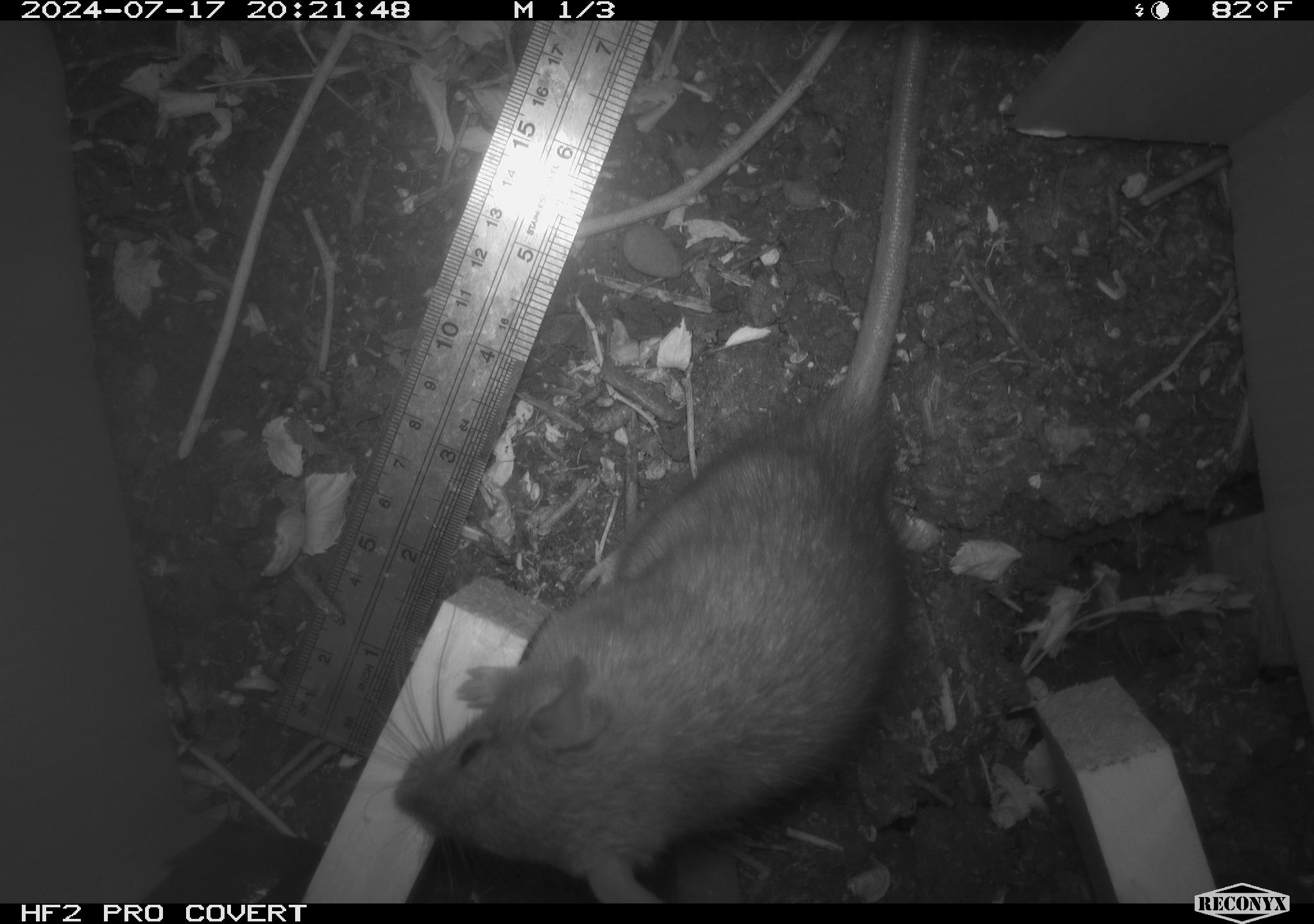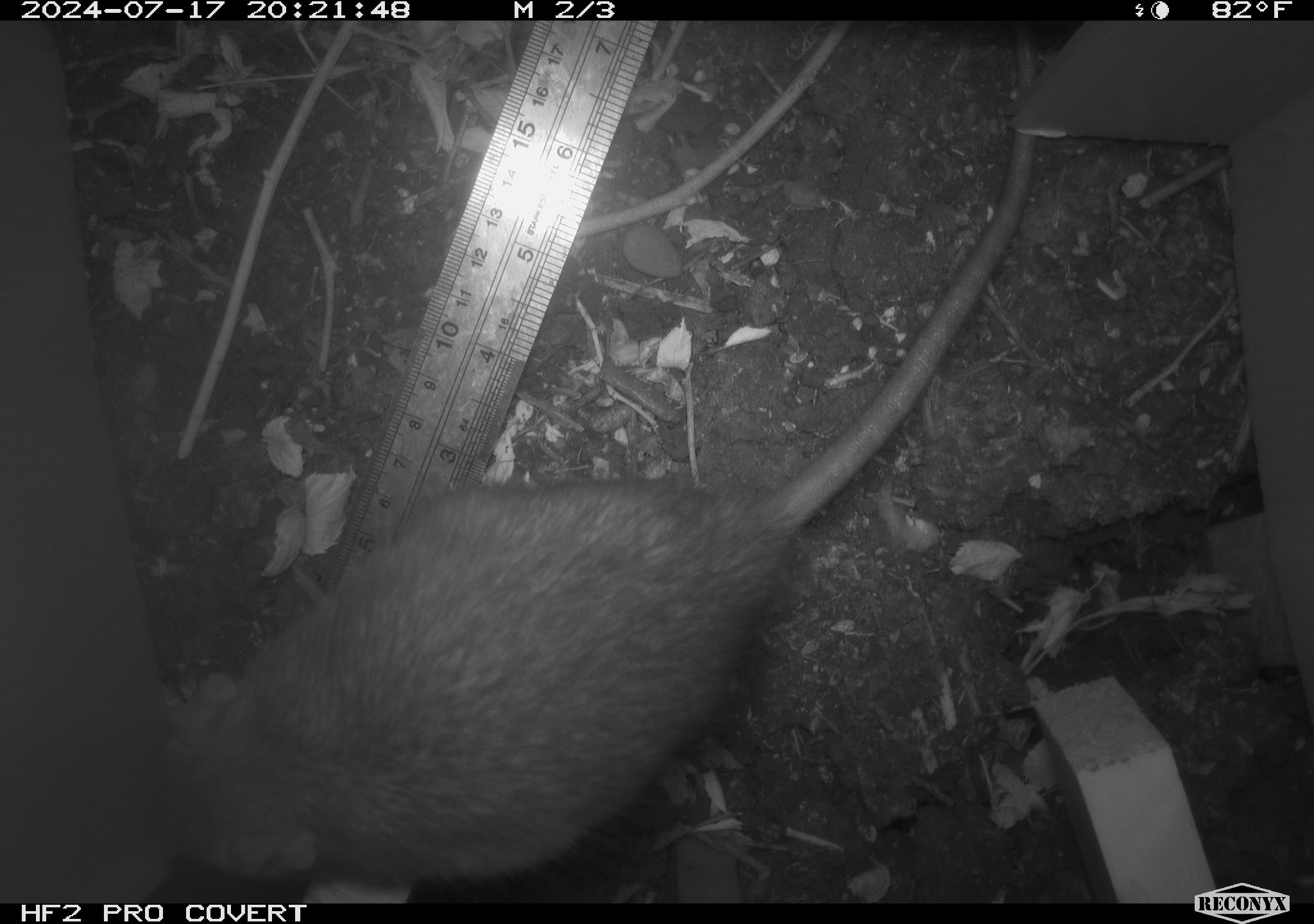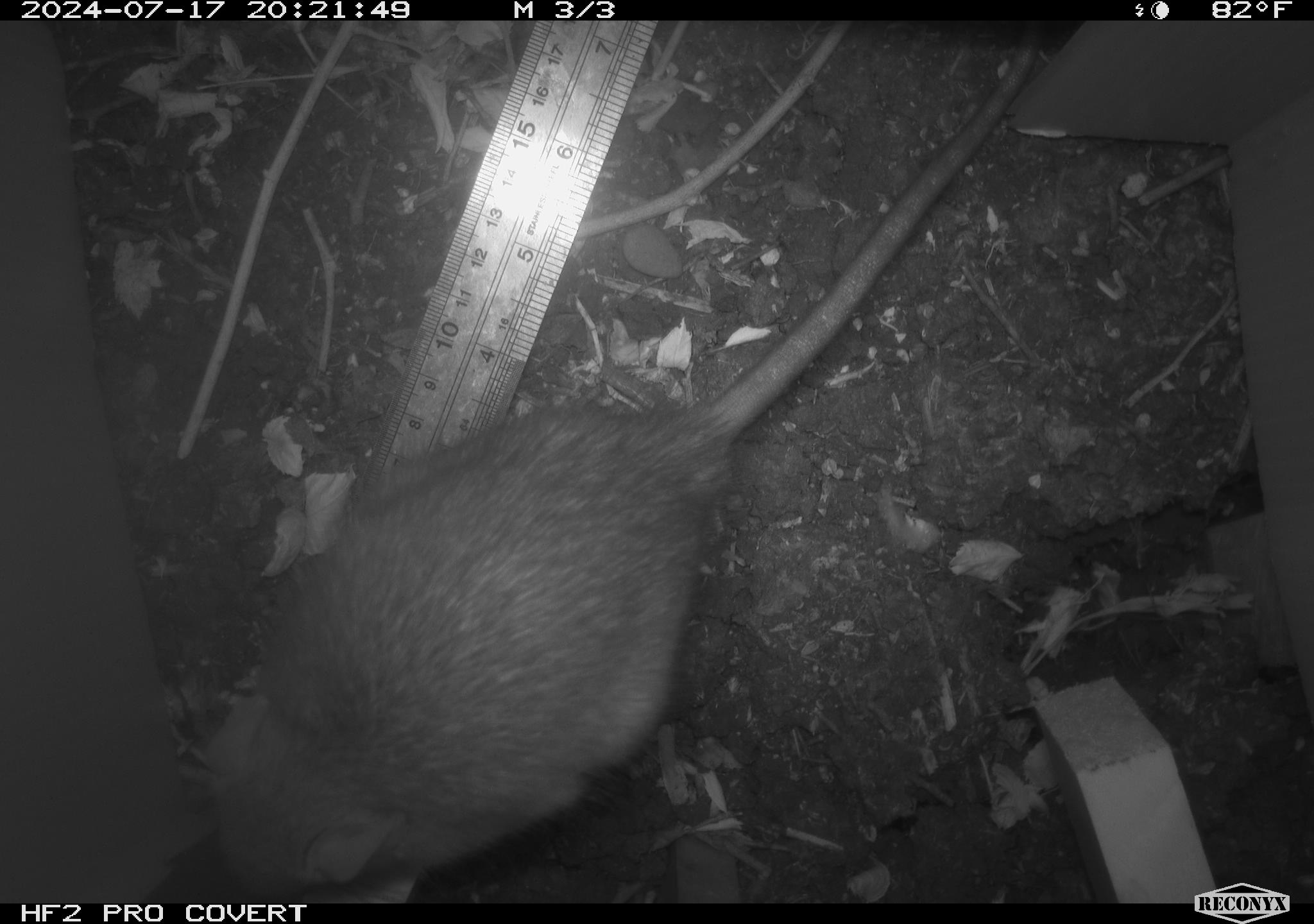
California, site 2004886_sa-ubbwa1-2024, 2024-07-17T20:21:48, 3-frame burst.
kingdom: Animalia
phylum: Chordata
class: Mammalia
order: Rodentia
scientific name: Rodentia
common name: woodrat or rat or mouse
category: woodrat or rat or mouse species